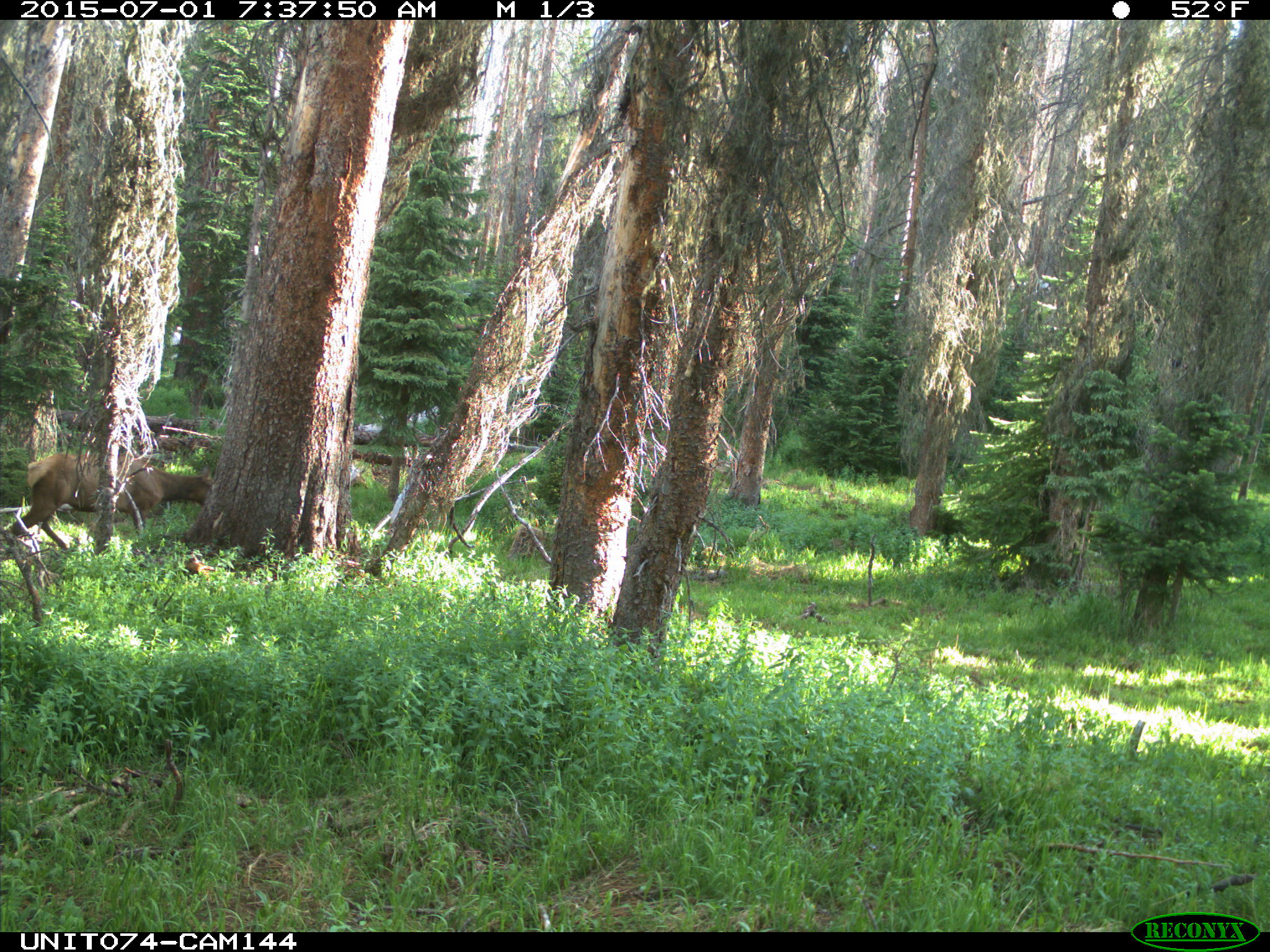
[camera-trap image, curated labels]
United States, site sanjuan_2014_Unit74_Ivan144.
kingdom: Animalia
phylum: Chordata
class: Mammalia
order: Artiodactyla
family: Cervidae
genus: Cervus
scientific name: Cervus elaphus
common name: red deer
Cervus elaphus (red deer).